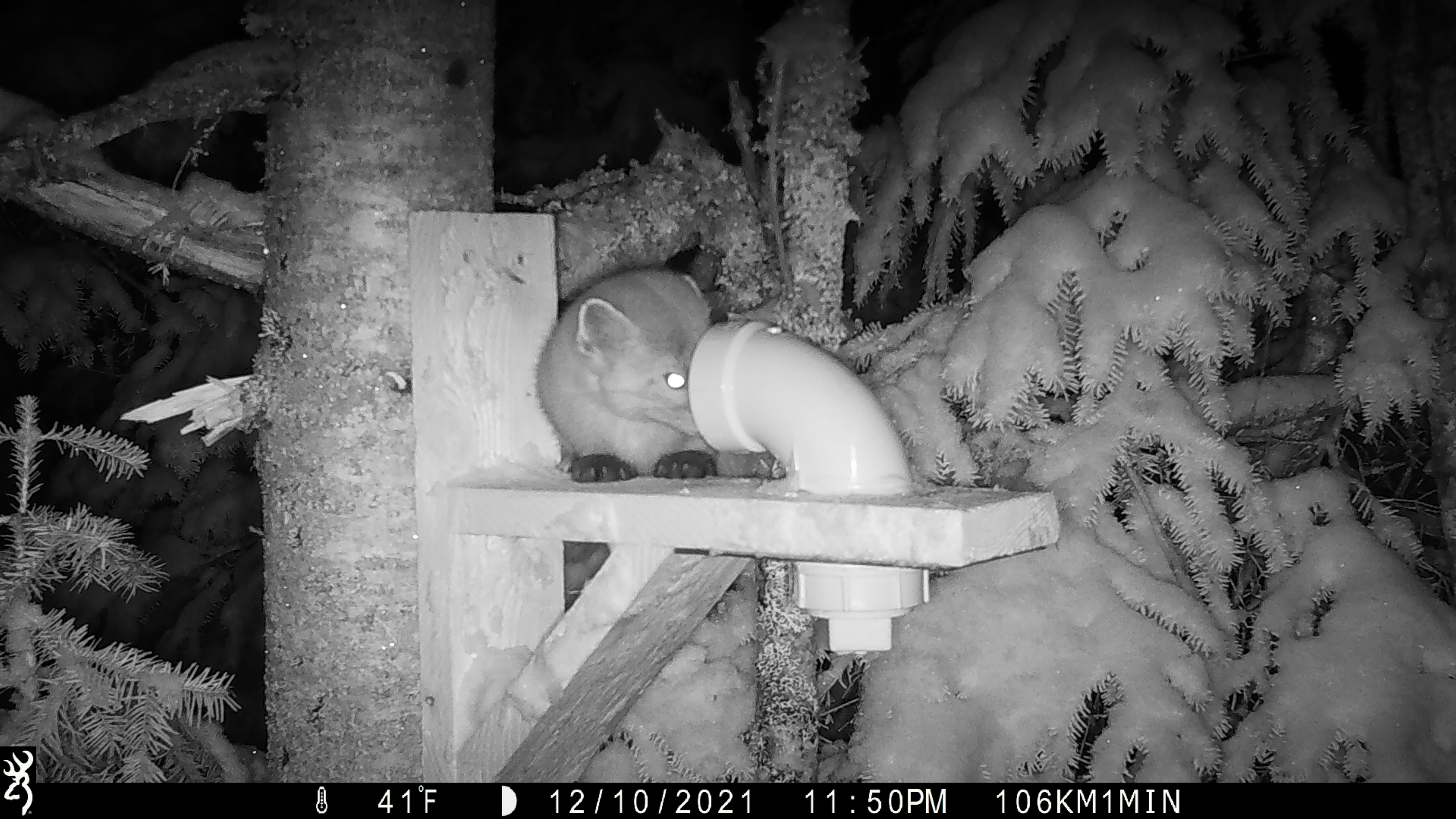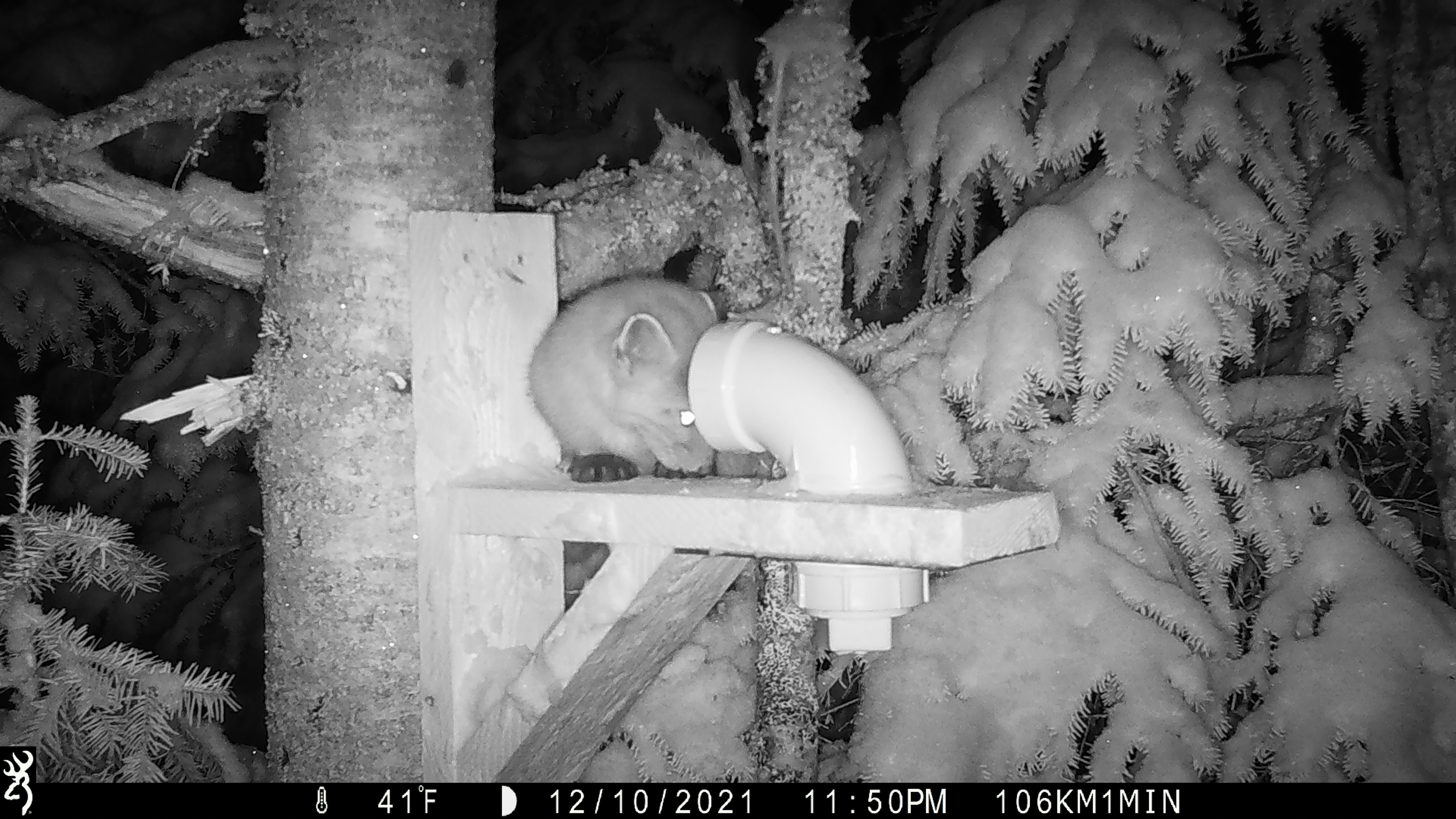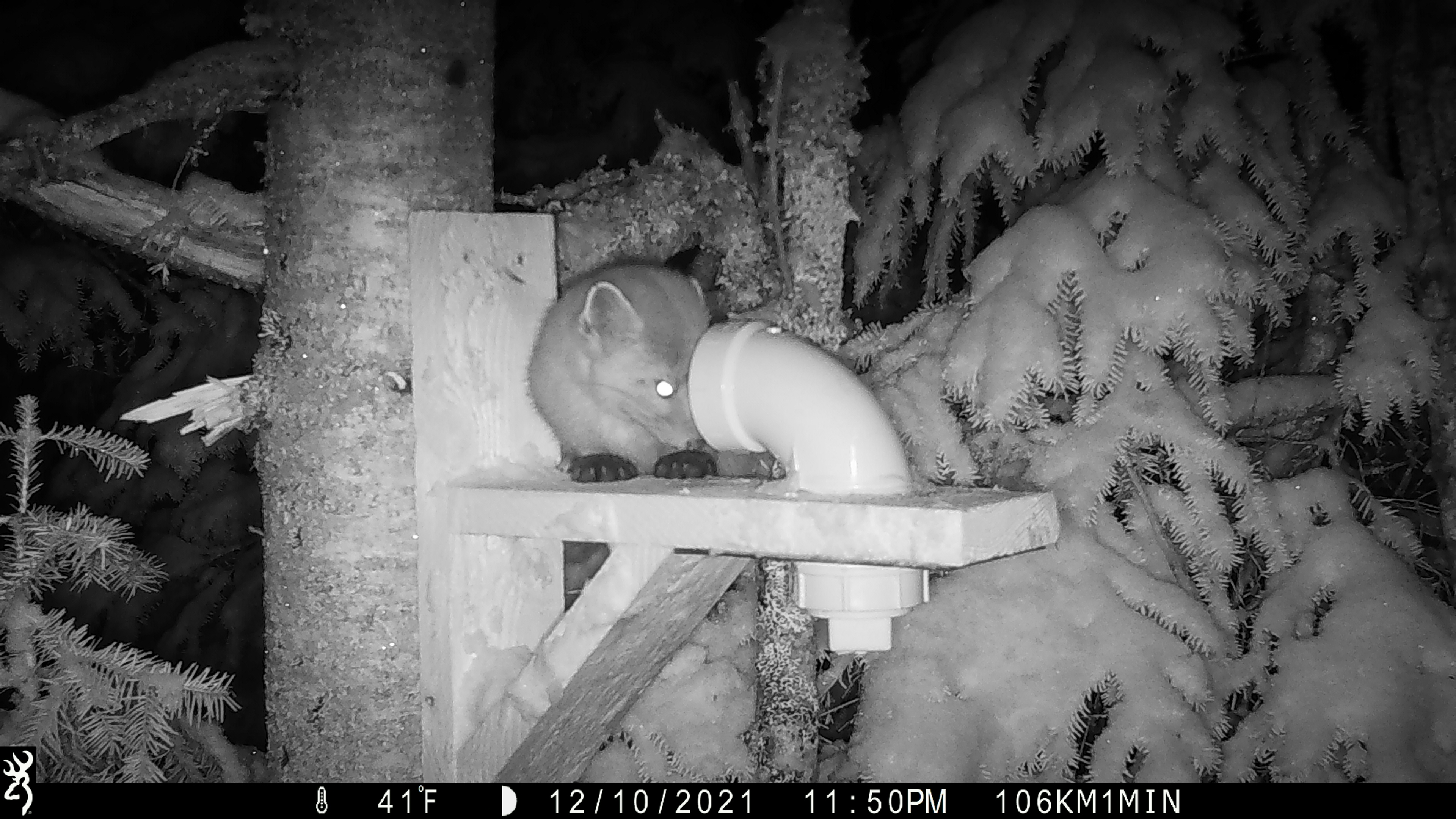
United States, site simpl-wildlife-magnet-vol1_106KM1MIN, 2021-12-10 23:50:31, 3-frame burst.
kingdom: Animalia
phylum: Chordata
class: Mammalia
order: Carnivora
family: Mustelidae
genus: Martes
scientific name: Martes americana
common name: american marten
American marten (Martes americana).